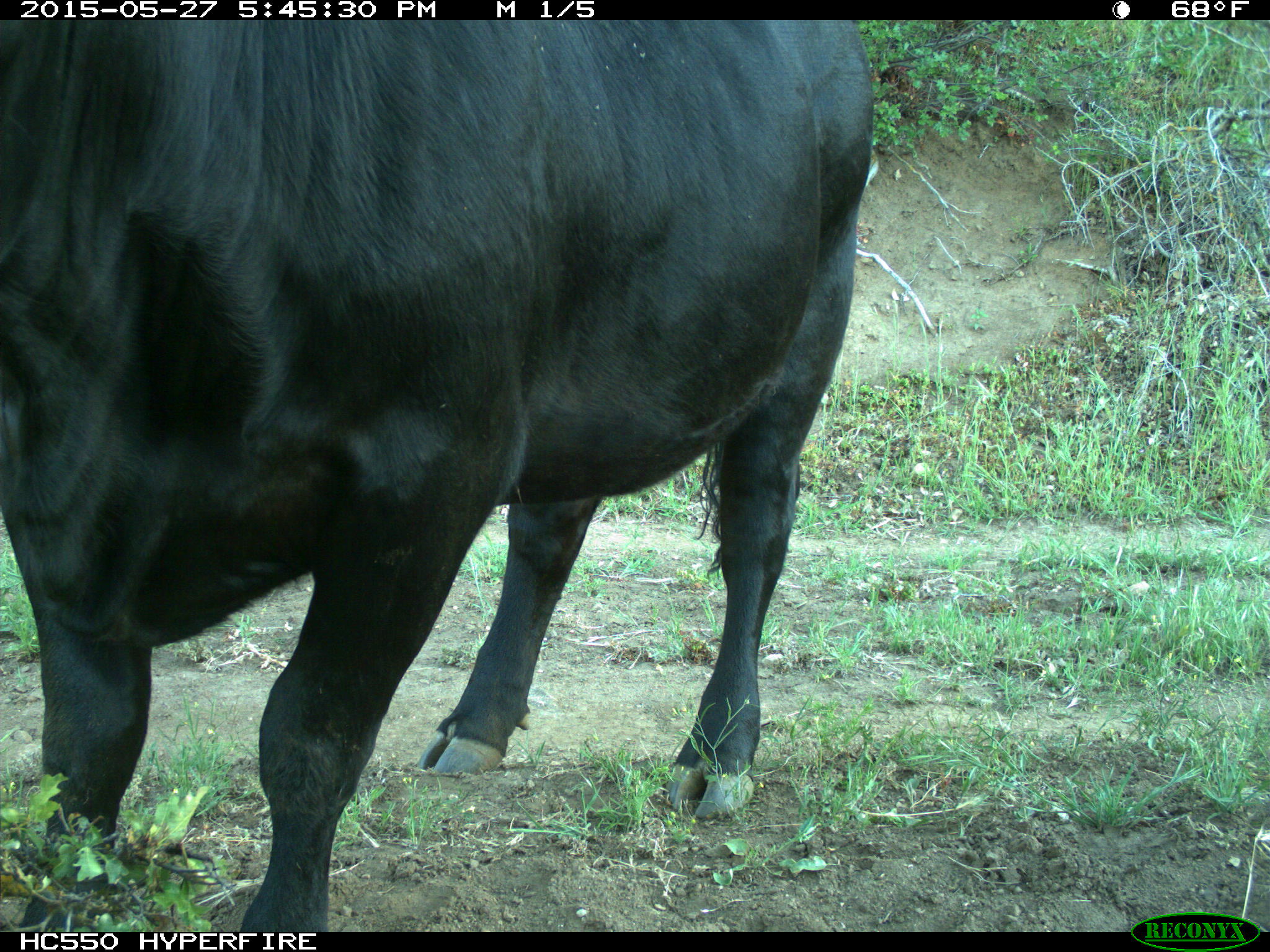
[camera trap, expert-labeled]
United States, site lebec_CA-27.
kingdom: Animalia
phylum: Chordata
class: Mammalia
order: Artiodactyla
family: Bovidae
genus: Bos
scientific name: Bos taurus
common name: domestic cow